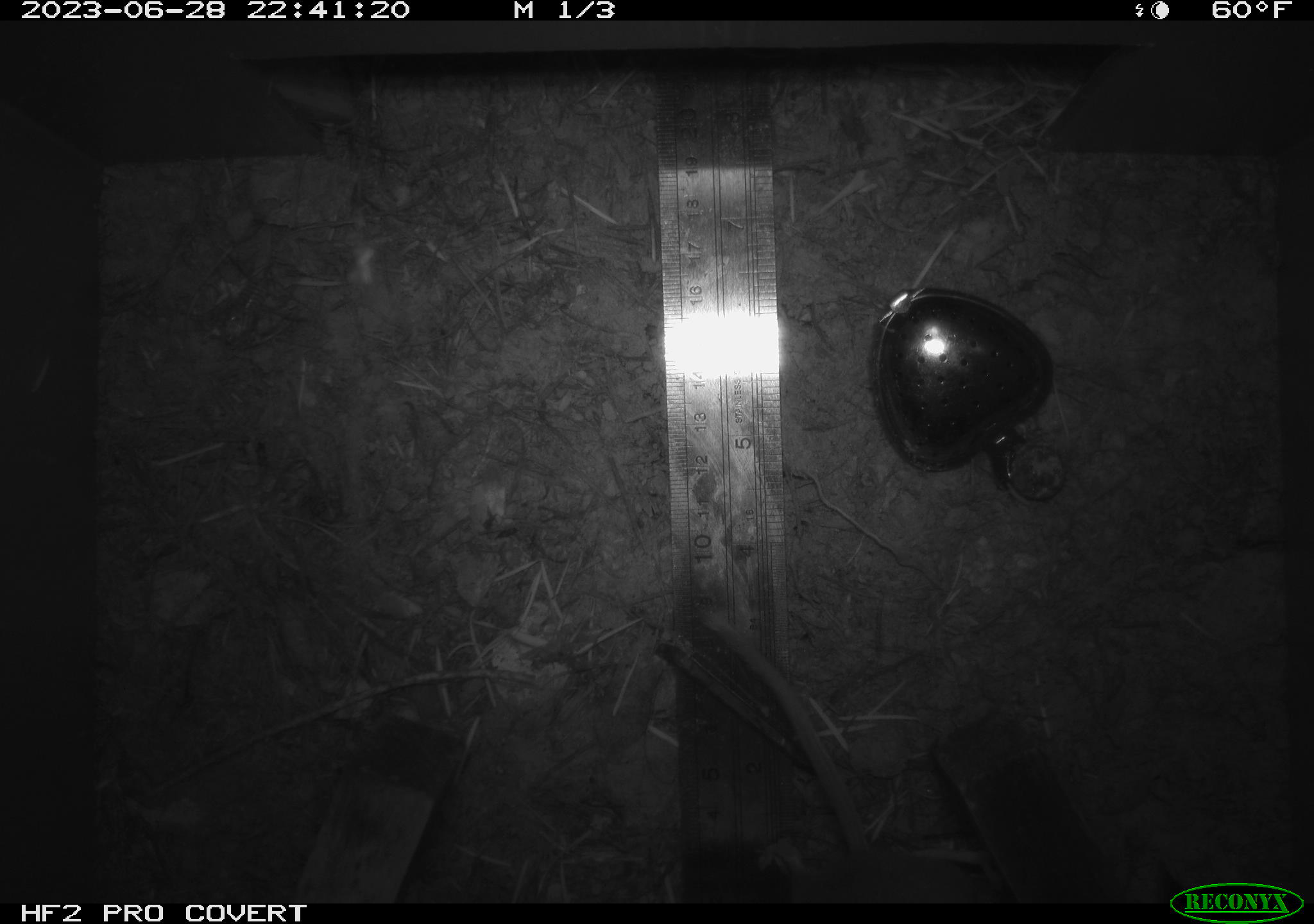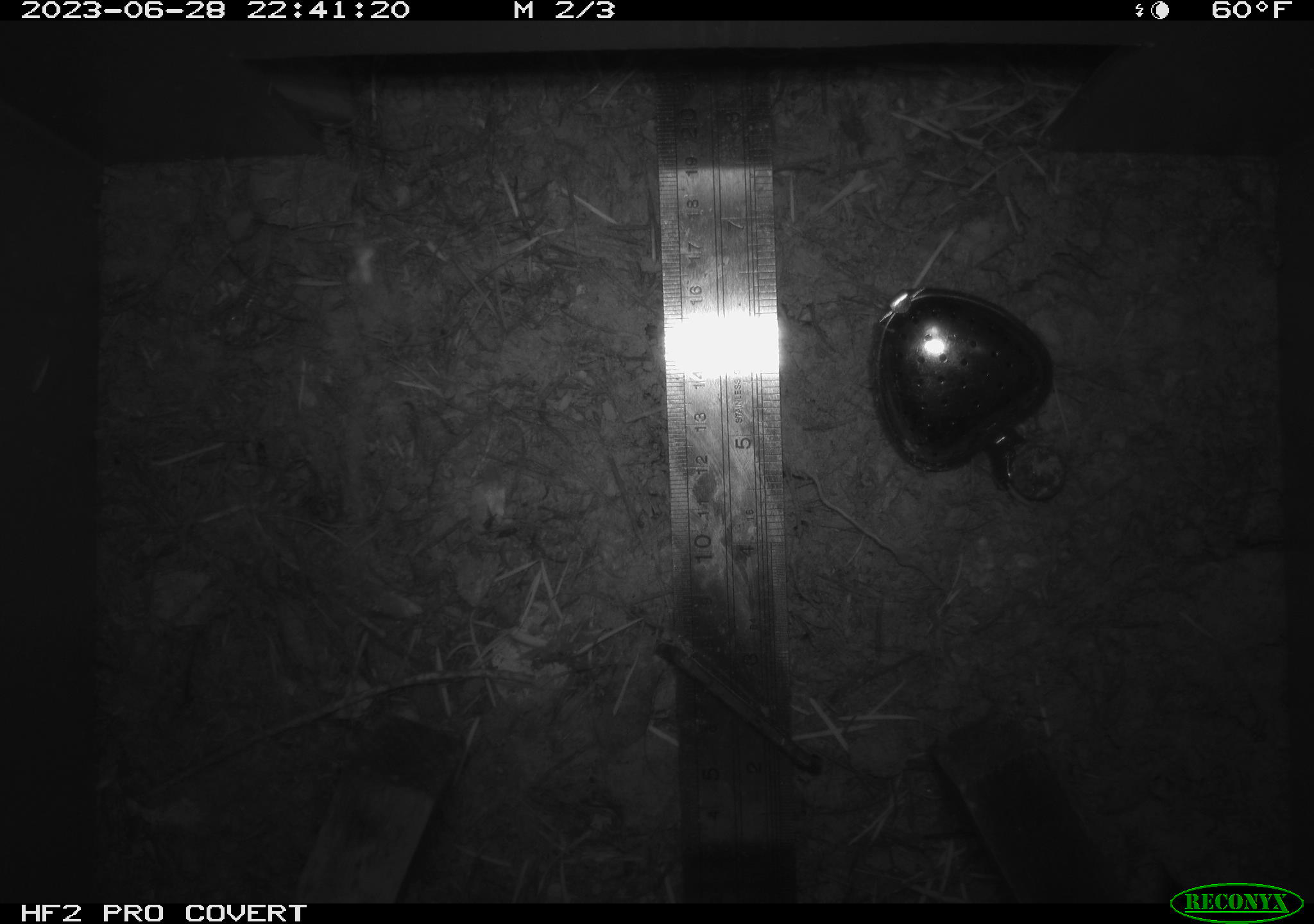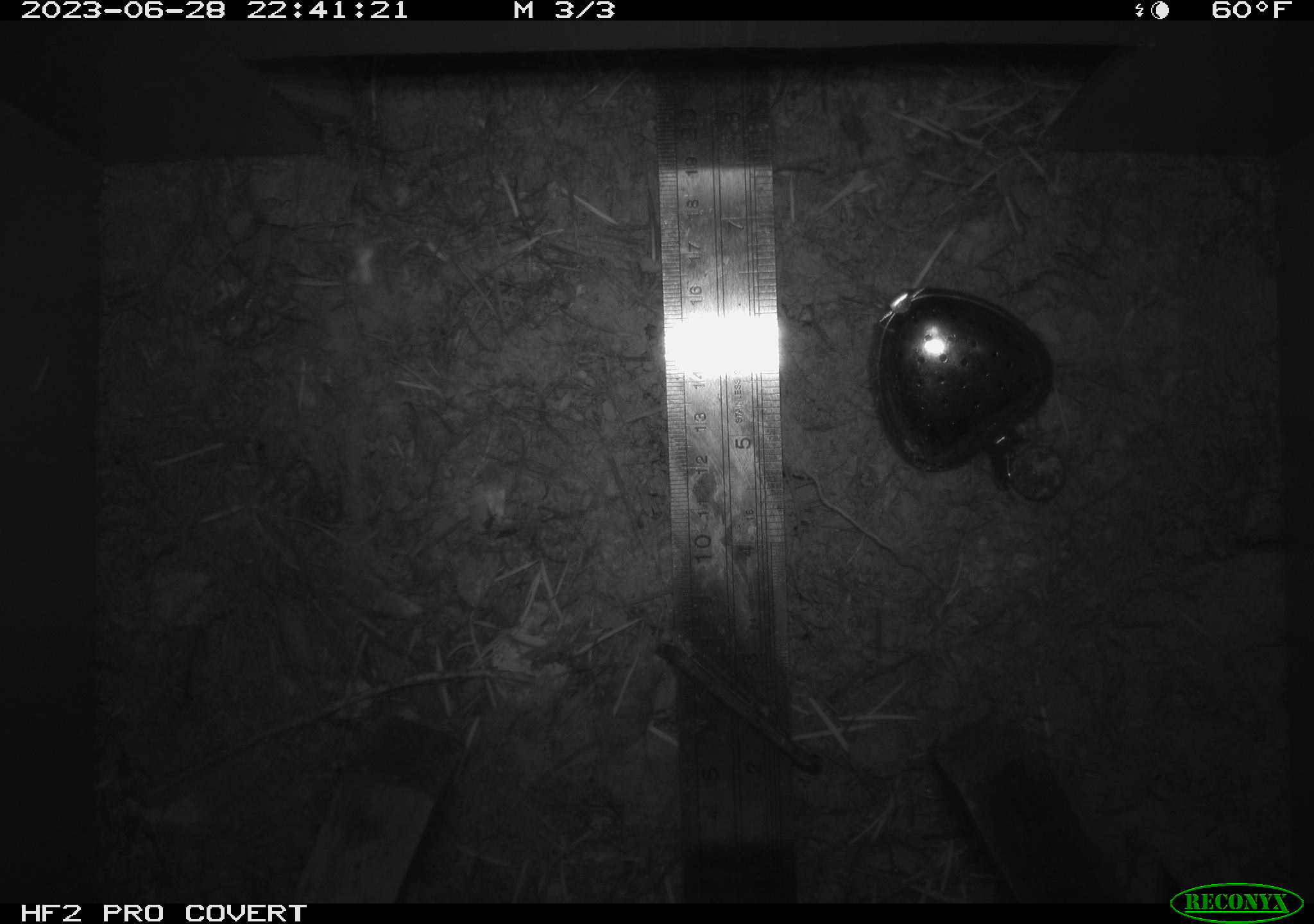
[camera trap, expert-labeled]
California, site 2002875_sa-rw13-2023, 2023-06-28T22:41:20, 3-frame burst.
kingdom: Animalia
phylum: Chordata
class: Mammalia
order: Rodentia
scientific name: Rodentia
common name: mouse species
Mouse species (Rodentia).